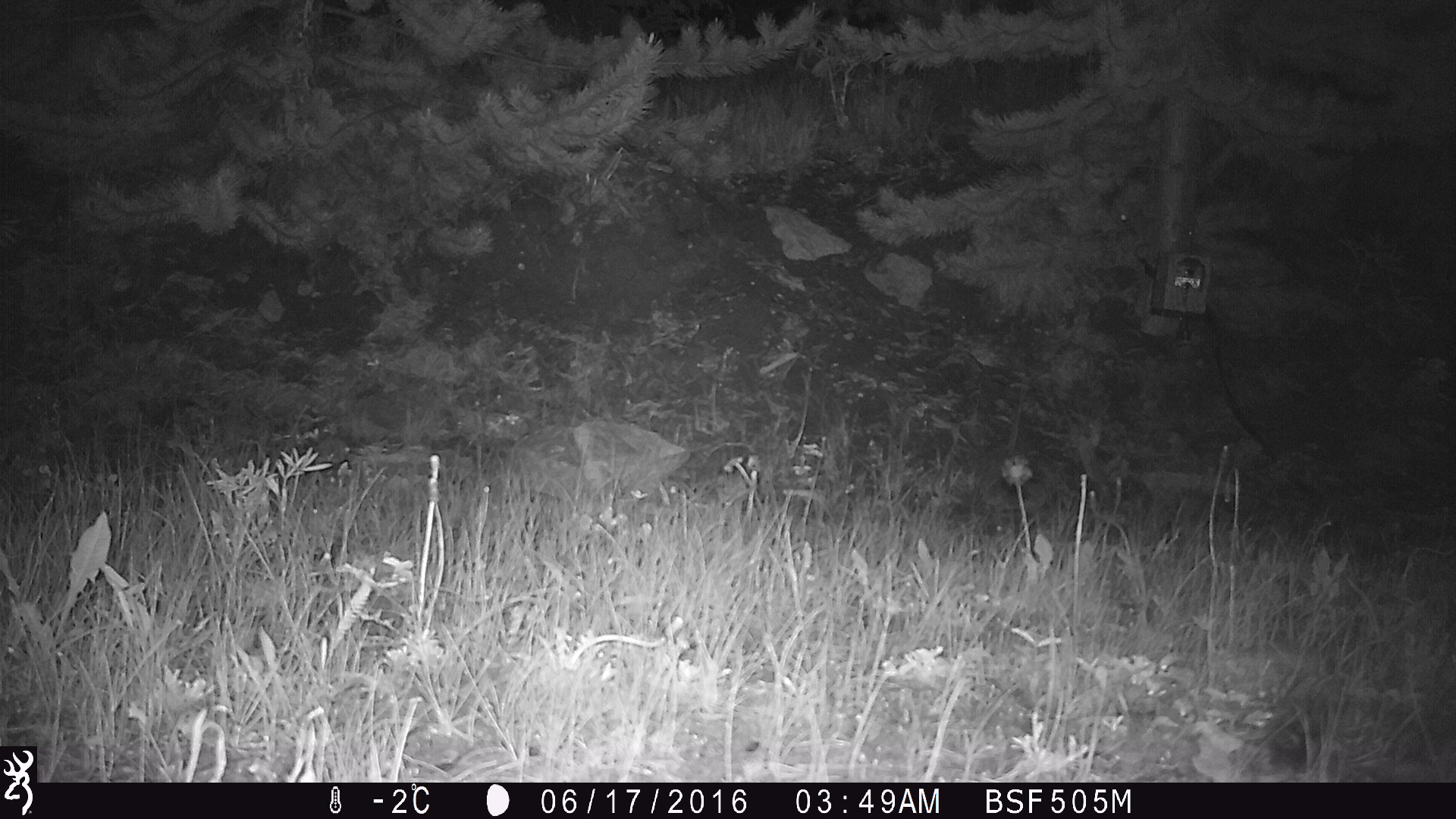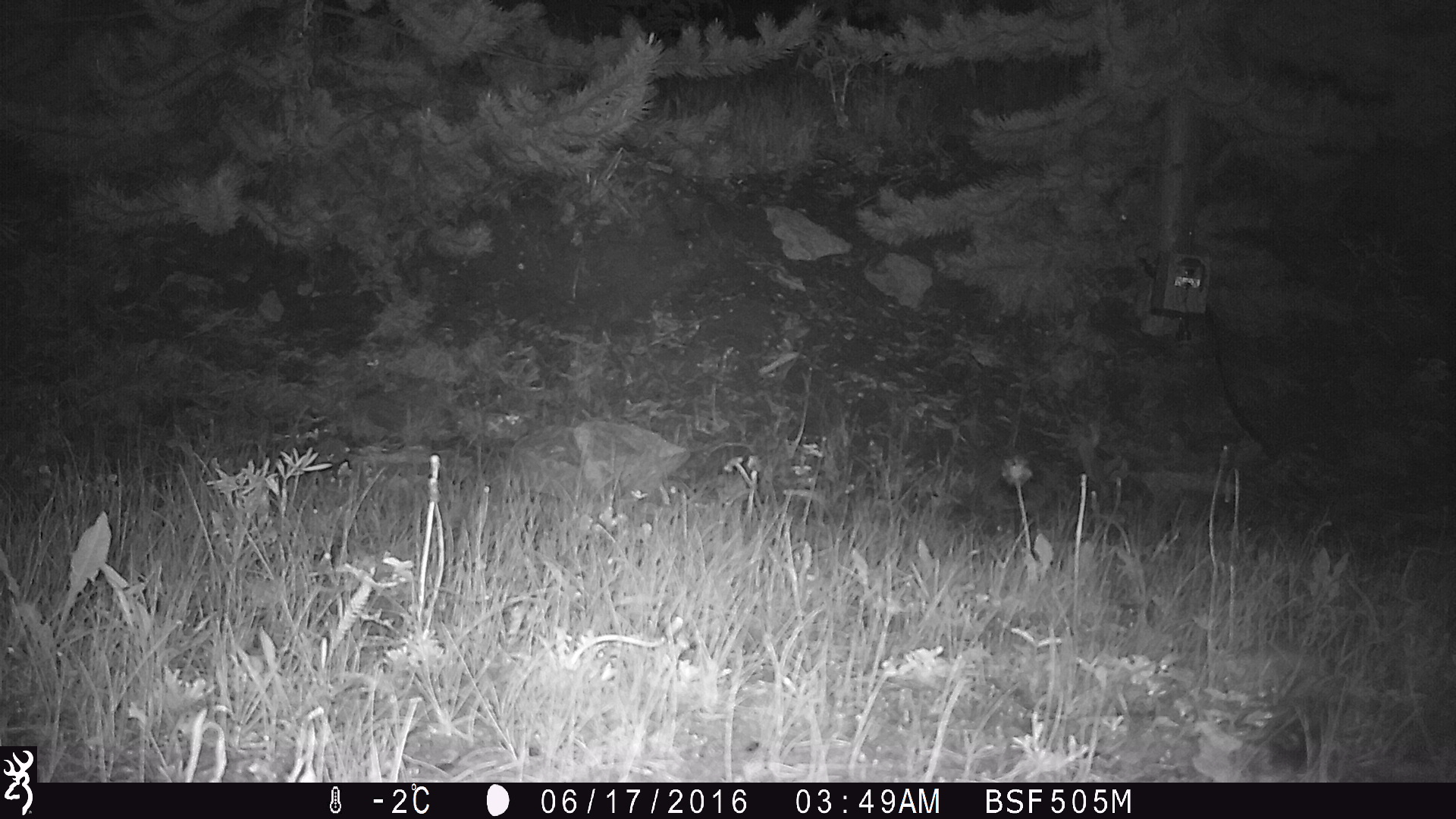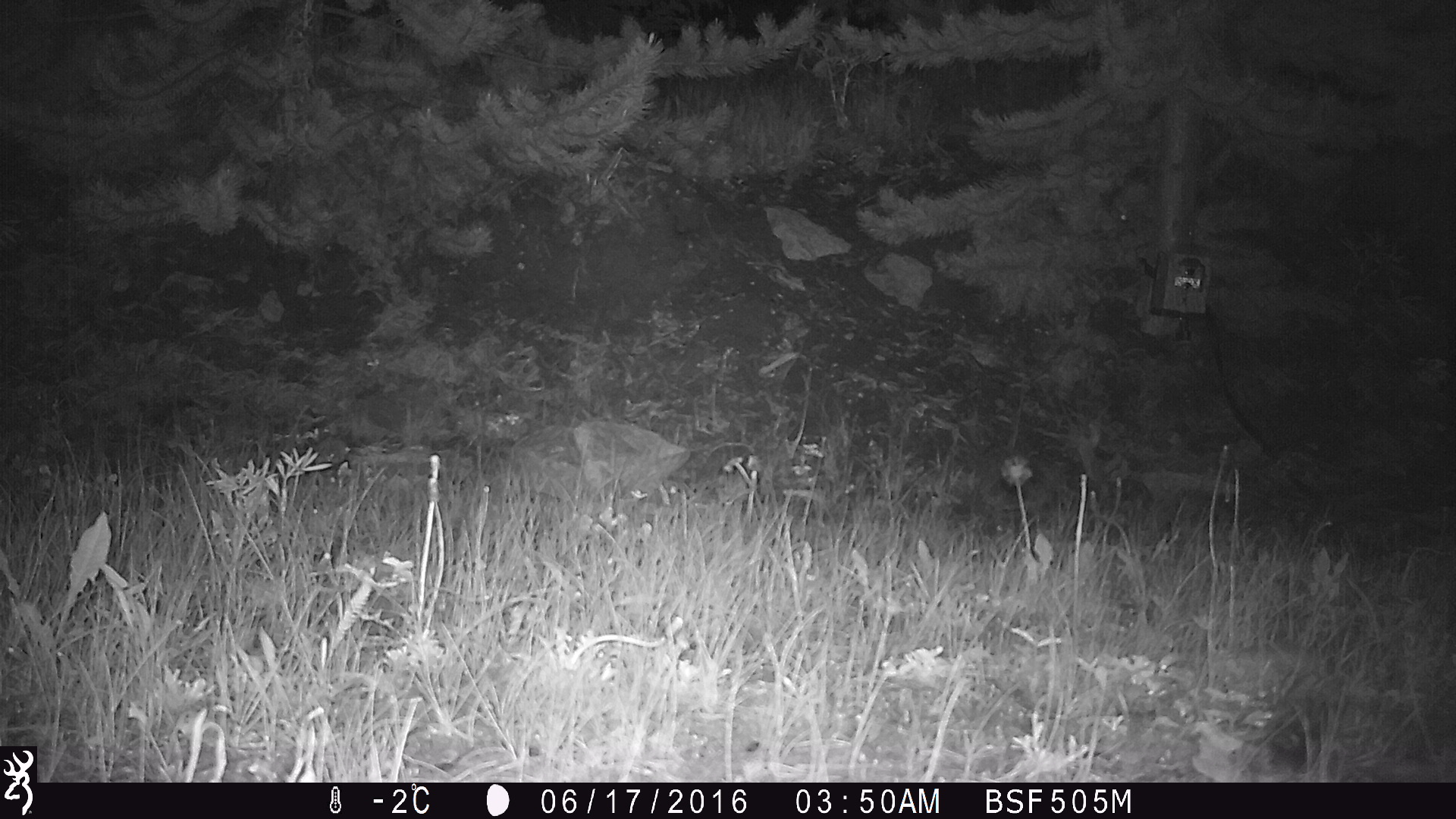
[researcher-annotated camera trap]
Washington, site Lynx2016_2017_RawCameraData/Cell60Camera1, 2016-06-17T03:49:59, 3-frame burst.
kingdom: Animalia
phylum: Chordata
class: Mammalia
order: Lagomorpha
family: Leporidae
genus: Lepus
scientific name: Lepus americanus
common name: snowshoe hare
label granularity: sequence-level